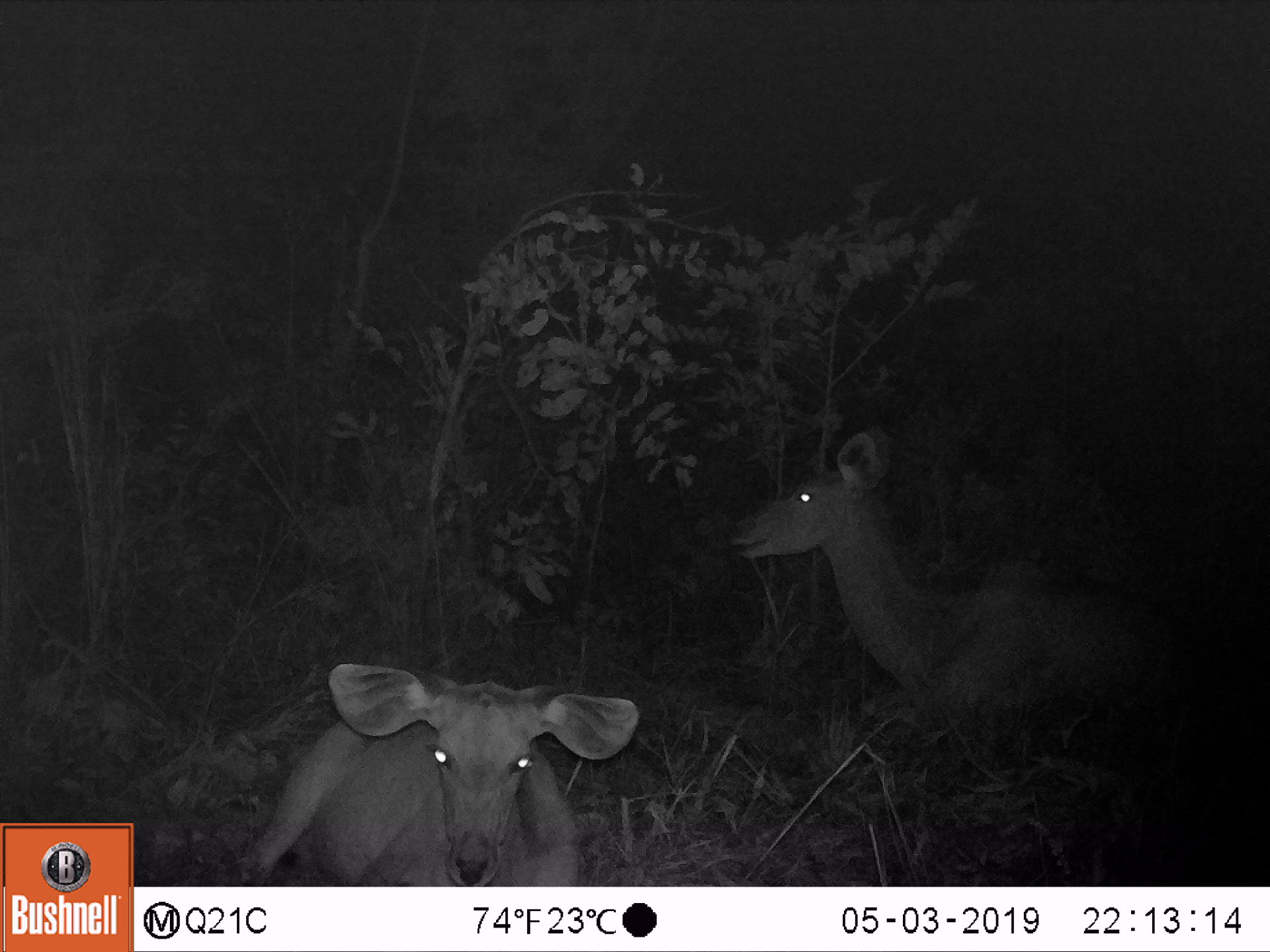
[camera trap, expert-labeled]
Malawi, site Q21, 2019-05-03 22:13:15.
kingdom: Animalia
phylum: Chordata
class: Mammalia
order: Artiodactyla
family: Bovidae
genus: Tragelaphus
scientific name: Tragelaphus strepsiceros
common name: greater kudu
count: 2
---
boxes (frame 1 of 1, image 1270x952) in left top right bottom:
greater kudu: 722 421 1219 753; 211 647 656 883